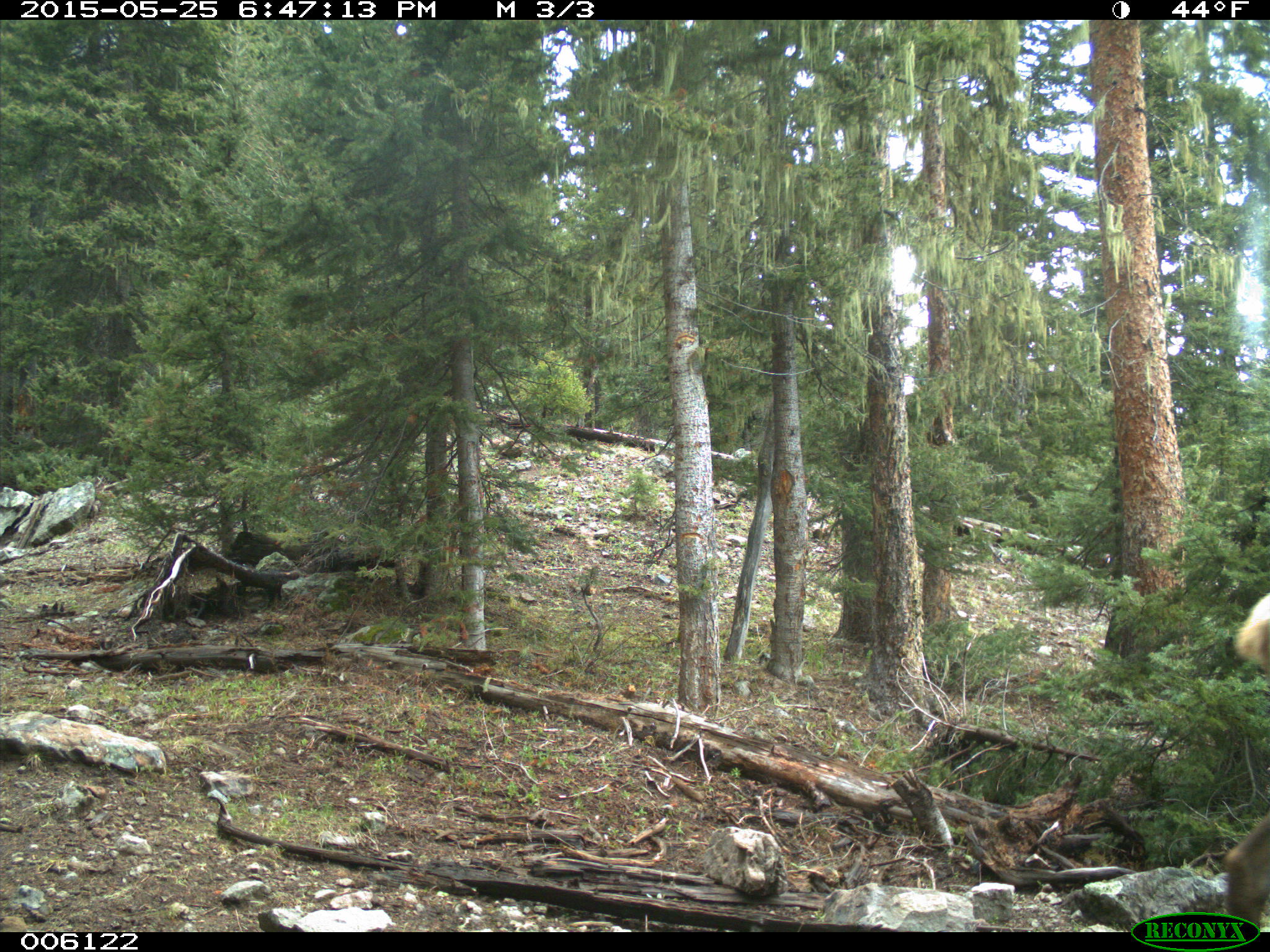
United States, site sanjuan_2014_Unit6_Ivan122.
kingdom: Animalia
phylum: Chordata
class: Mammalia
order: Artiodactyla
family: Cervidae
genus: Cervus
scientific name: Cervus elaphus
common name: red deer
Cervus elaphus (red deer).